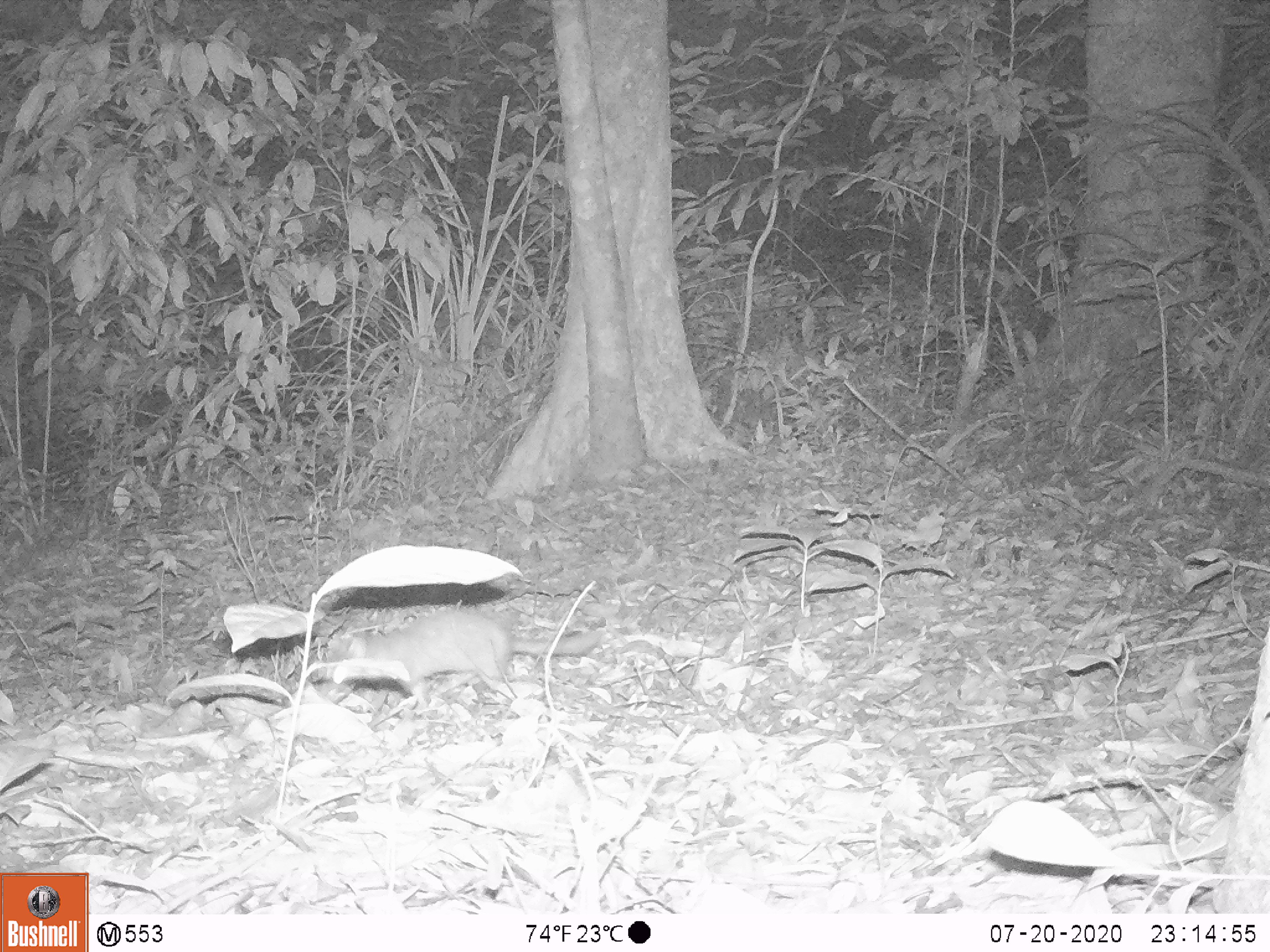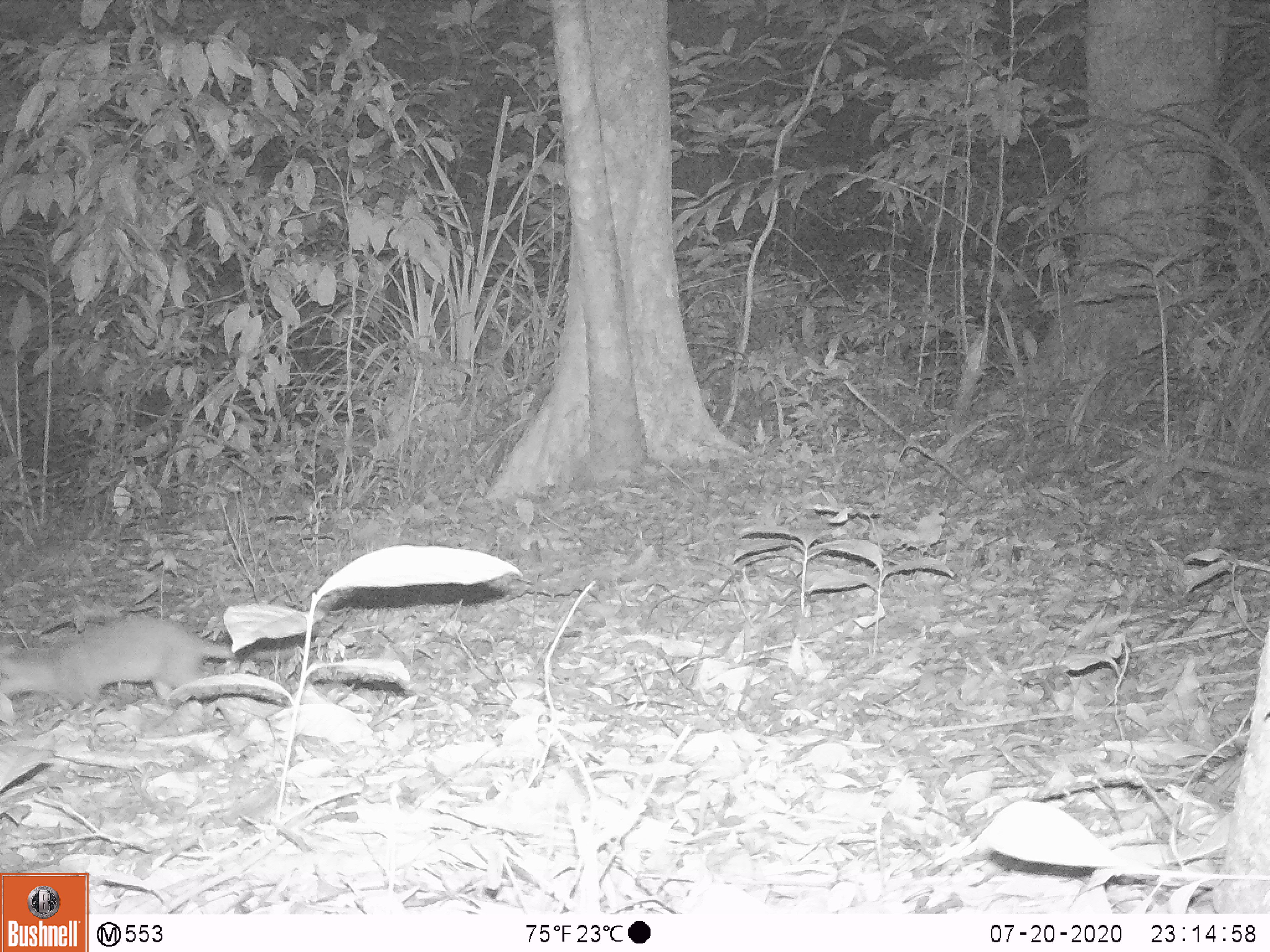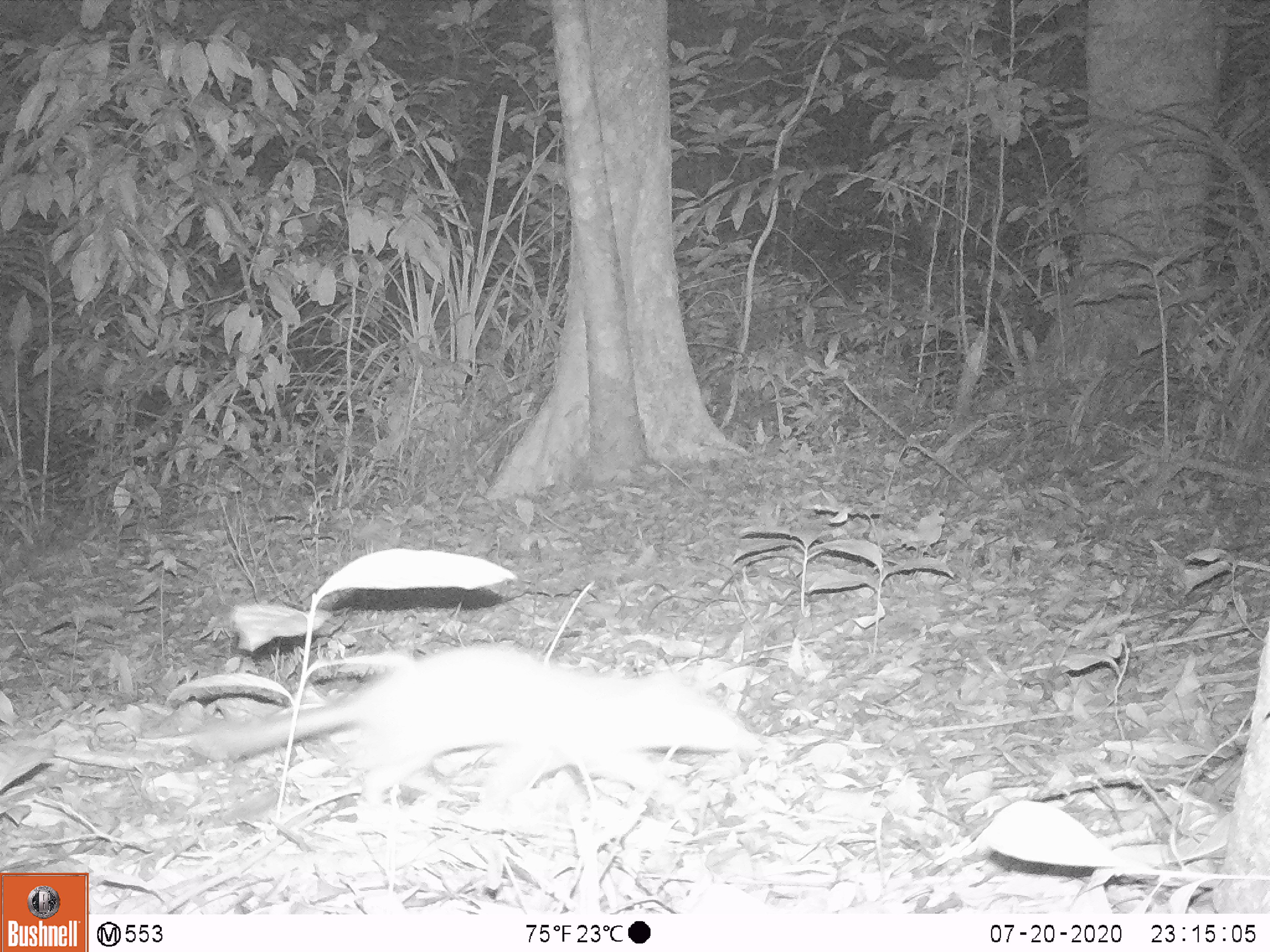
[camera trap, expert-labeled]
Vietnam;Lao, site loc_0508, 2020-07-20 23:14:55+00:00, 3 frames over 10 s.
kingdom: Animalia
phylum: Chordata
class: Mammalia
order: Carnivora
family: Mustelidae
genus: Melogale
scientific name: Melogale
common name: ferret badger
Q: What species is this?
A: Ferret badger (Melogale).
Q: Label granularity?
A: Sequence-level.